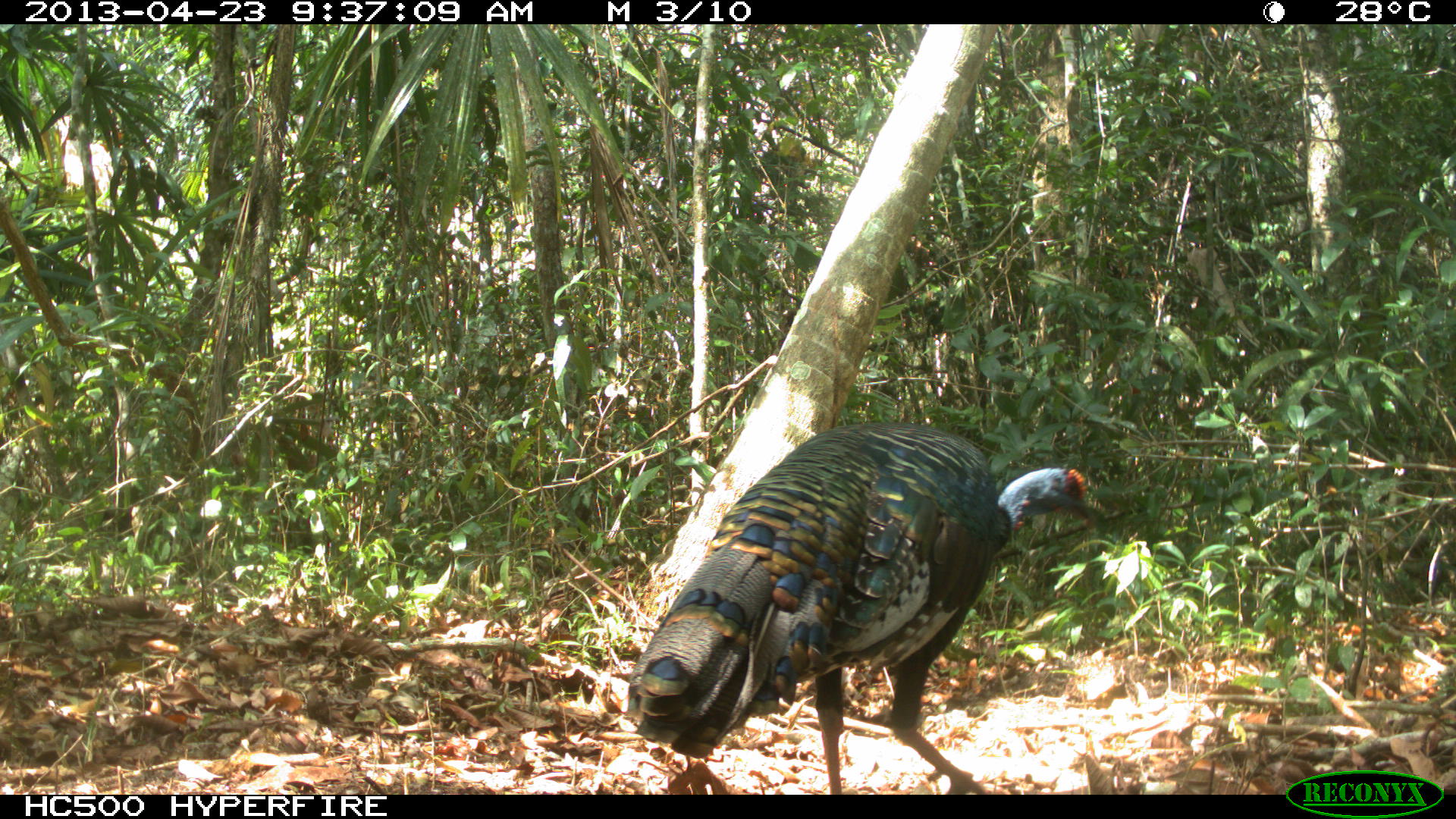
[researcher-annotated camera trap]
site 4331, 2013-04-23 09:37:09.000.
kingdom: Animalia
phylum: Chordata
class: Aves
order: Galliformes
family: Phasianidae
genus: Meleagris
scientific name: Meleagris ocellata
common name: ocellated turkey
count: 1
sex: male